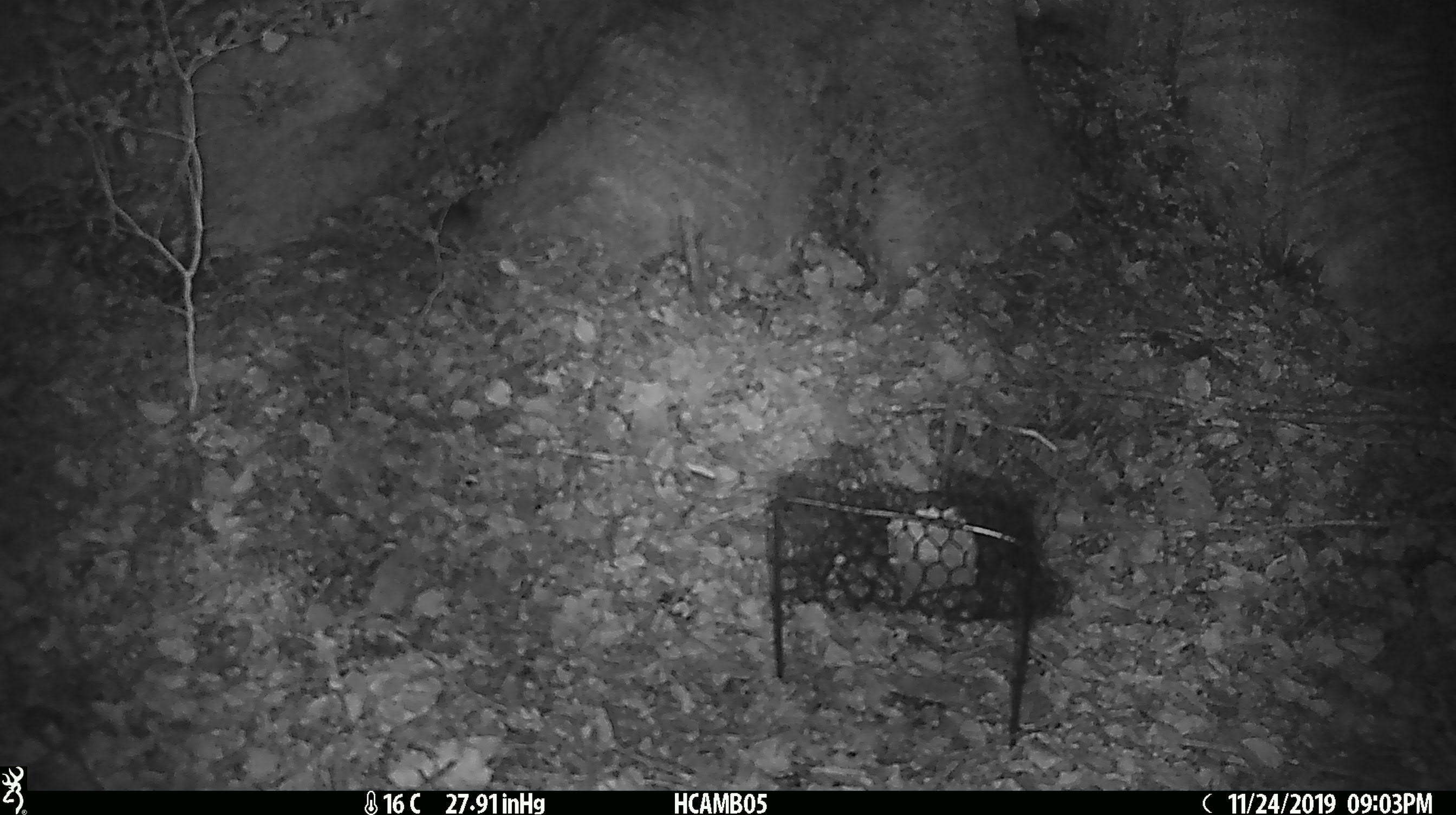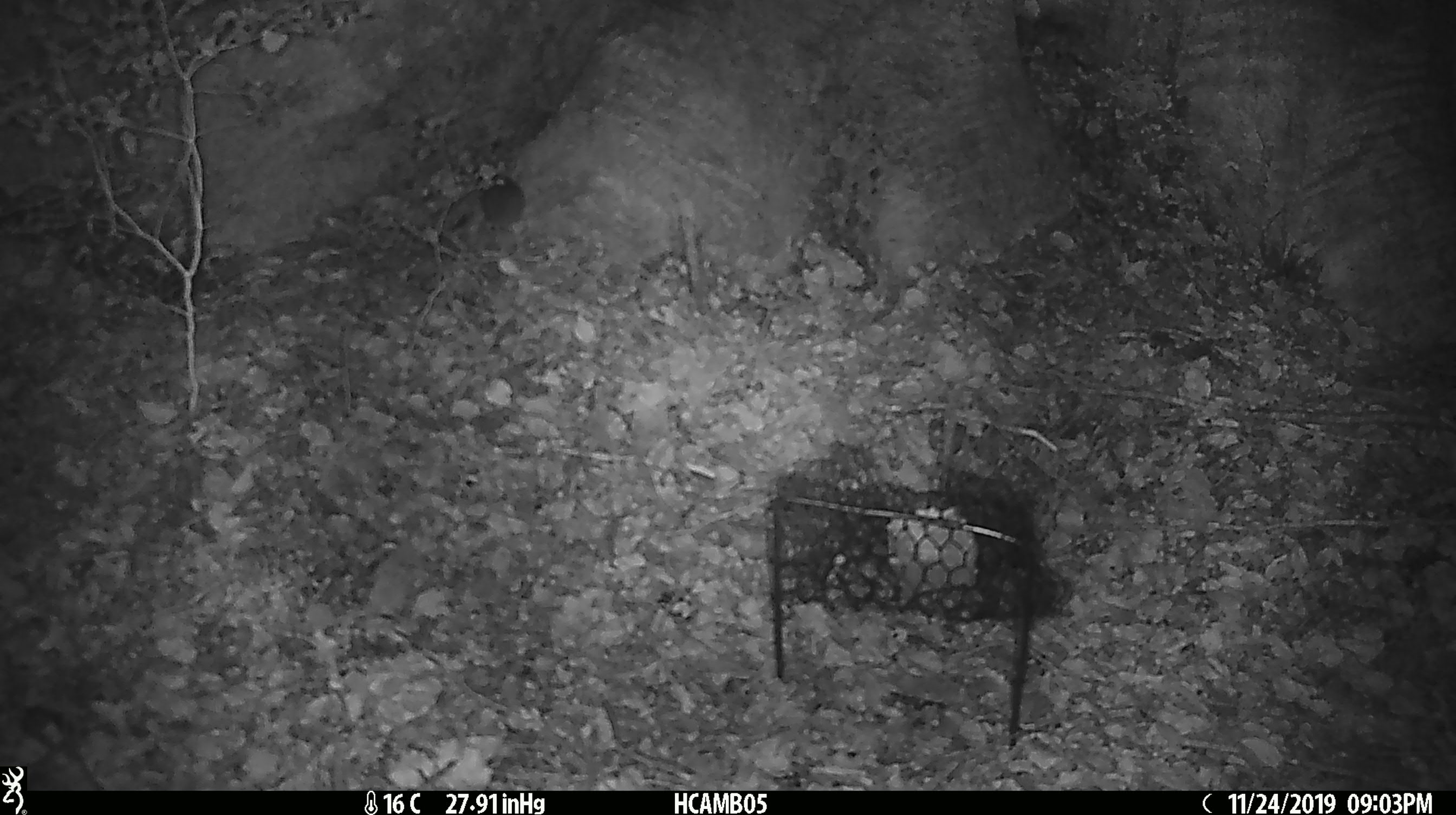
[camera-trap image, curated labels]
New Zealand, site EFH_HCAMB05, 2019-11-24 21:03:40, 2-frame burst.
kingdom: Animalia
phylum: Chordata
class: Mammalia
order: Rodentia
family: Muridae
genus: Mus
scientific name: Mus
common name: mouse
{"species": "mouse (Mus)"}